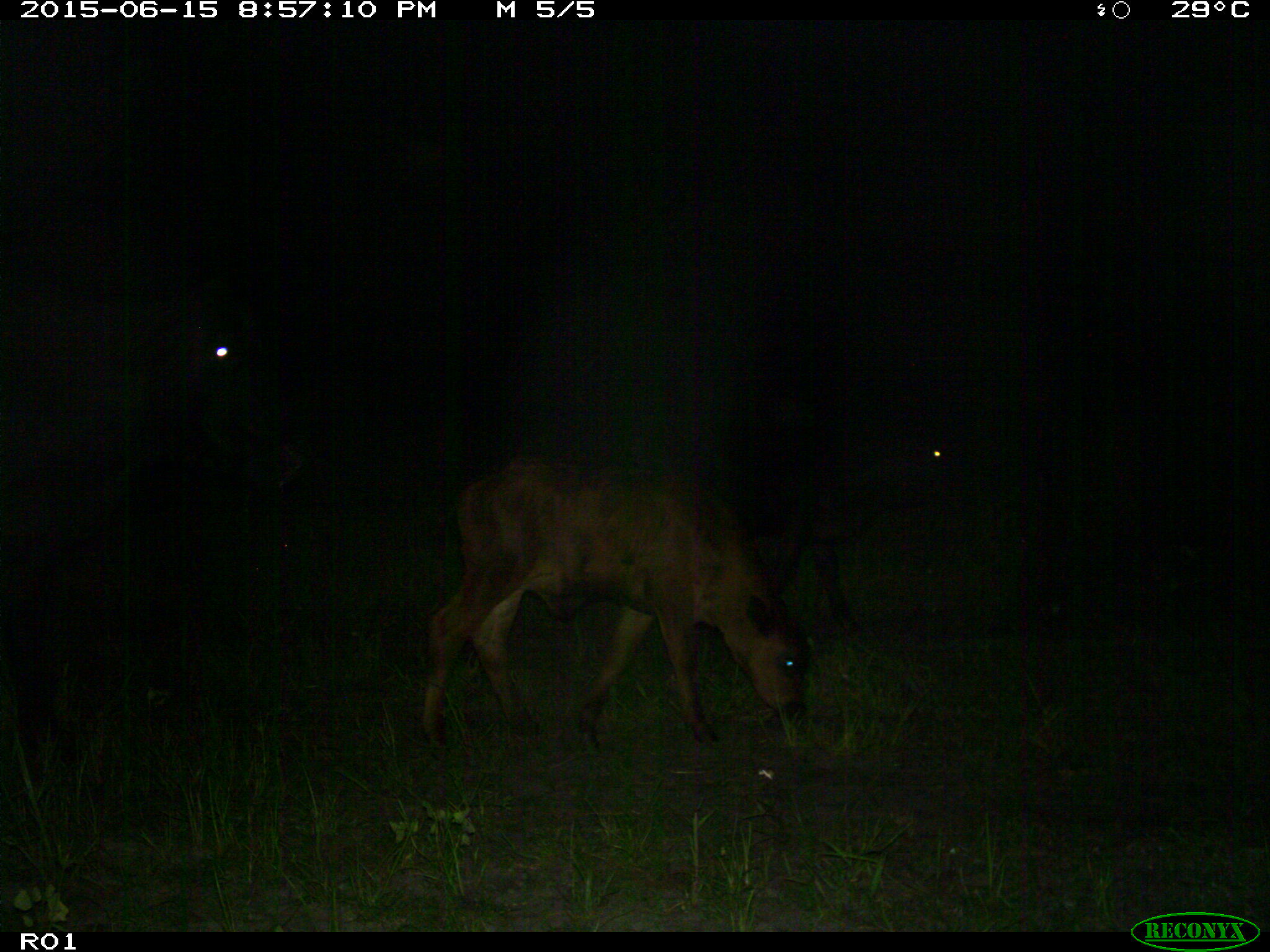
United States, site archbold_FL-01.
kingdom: Animalia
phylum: Chordata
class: Mammalia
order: Artiodactyla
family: Bovidae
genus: Bos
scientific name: Bos taurus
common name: domestic cow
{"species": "Bos taurus (domestic cow)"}